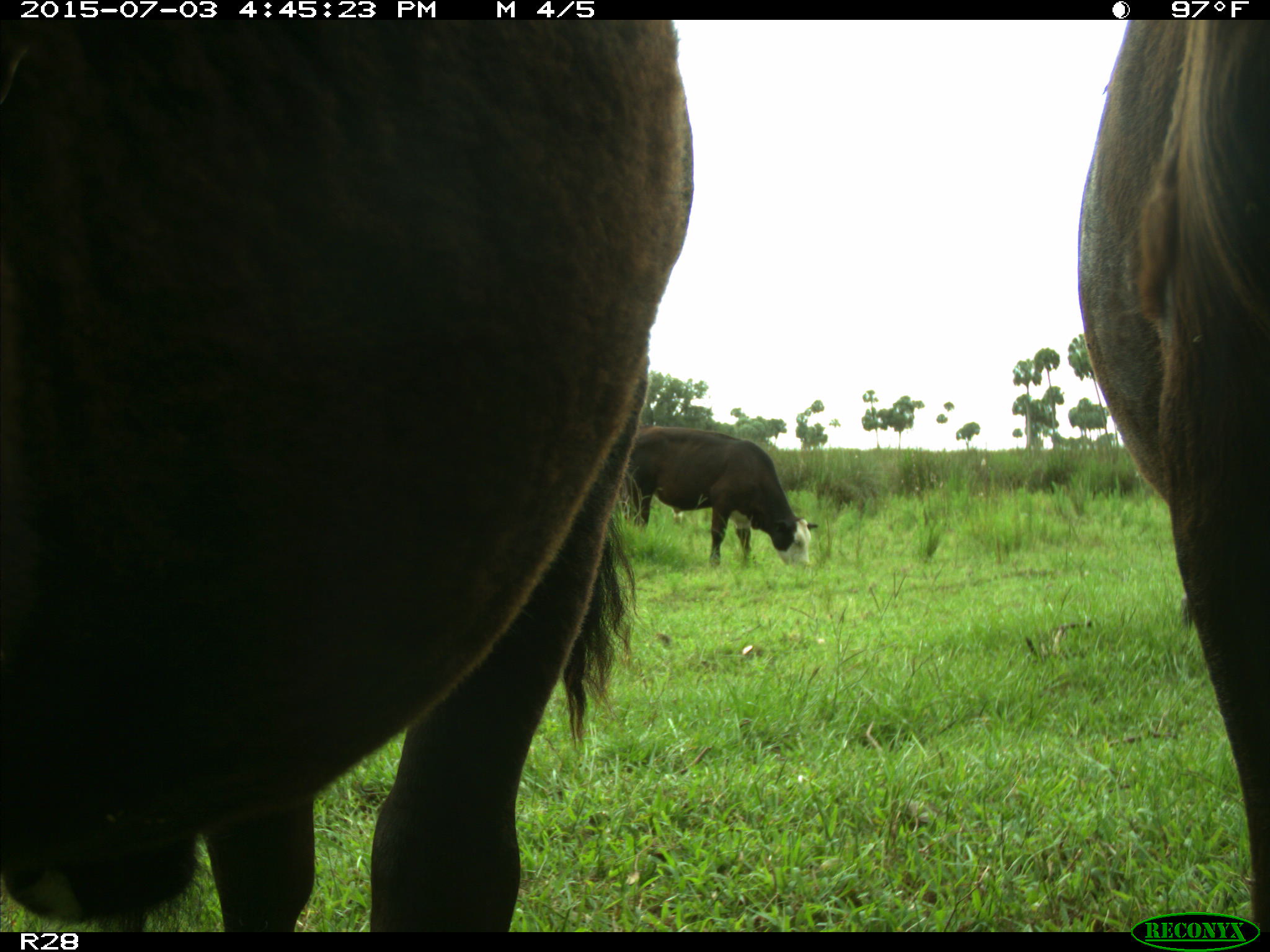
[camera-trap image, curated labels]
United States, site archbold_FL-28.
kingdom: Animalia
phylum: Chordata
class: Mammalia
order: Artiodactyla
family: Bovidae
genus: Bos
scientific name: Bos taurus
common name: domestic cow